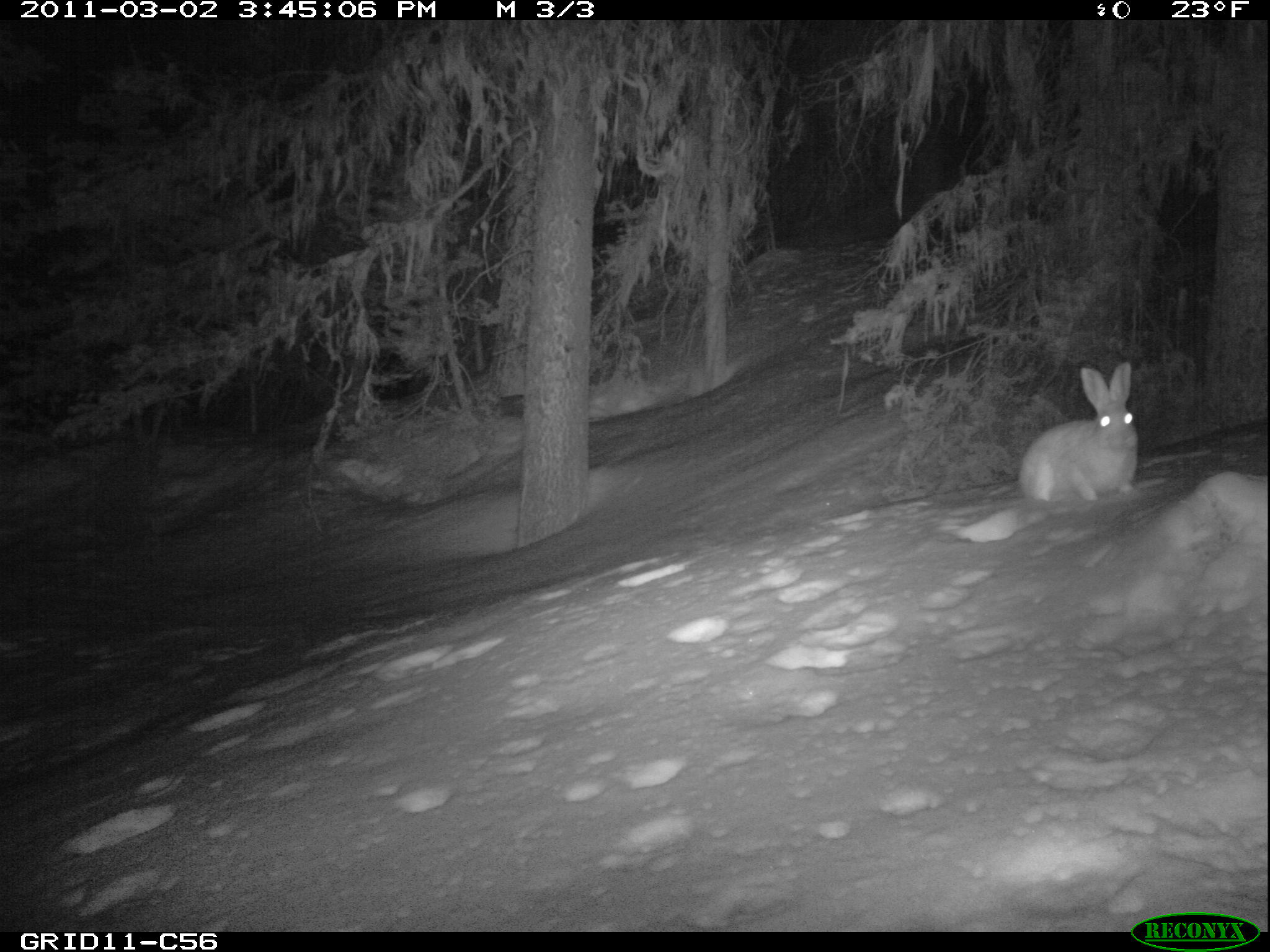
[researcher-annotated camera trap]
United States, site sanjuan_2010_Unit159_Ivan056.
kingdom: Animalia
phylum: Chordata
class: Mammalia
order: Lagomorpha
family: Leporidae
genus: Lepus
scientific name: Lepus americanus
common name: snowshoe hare